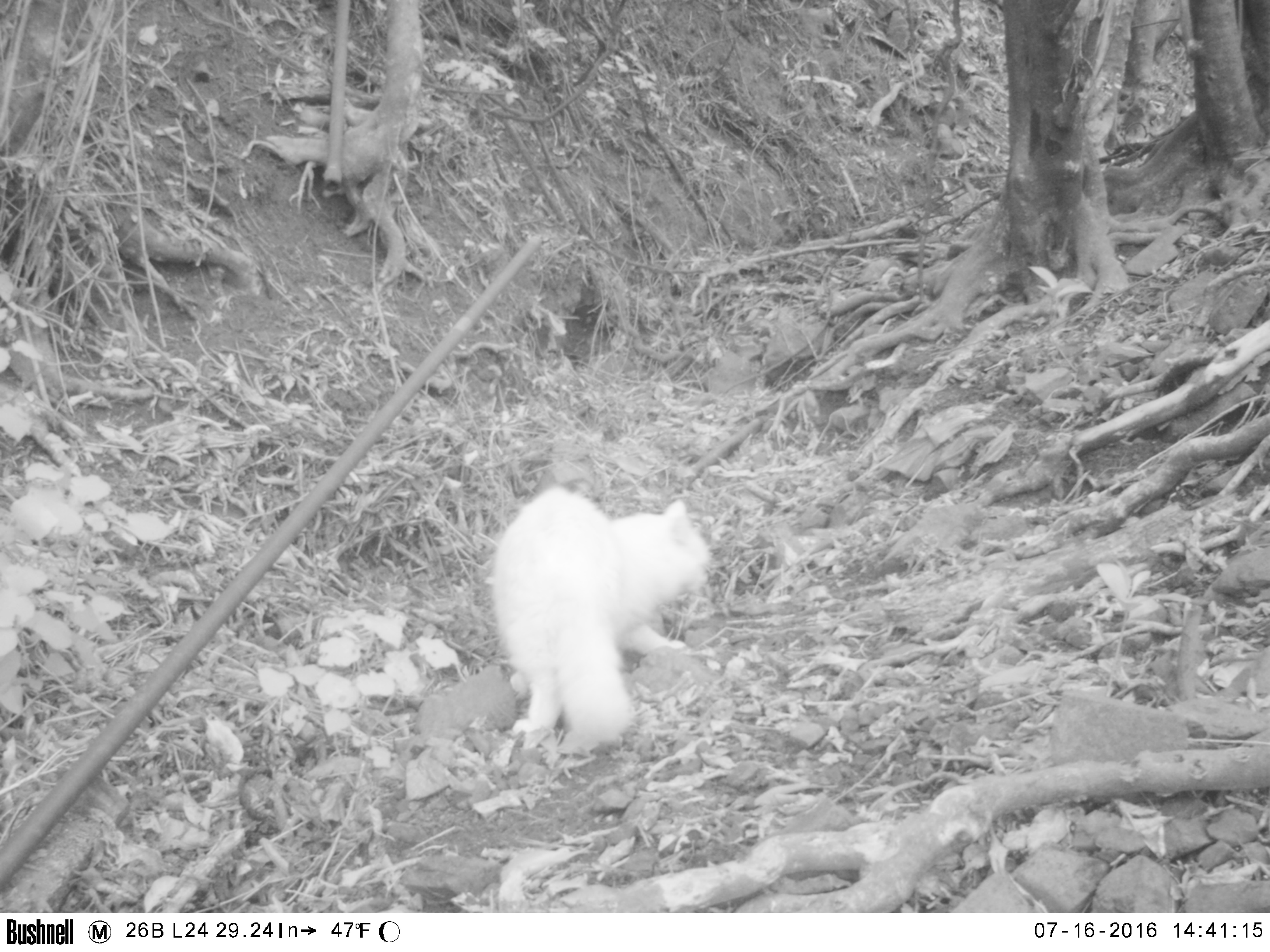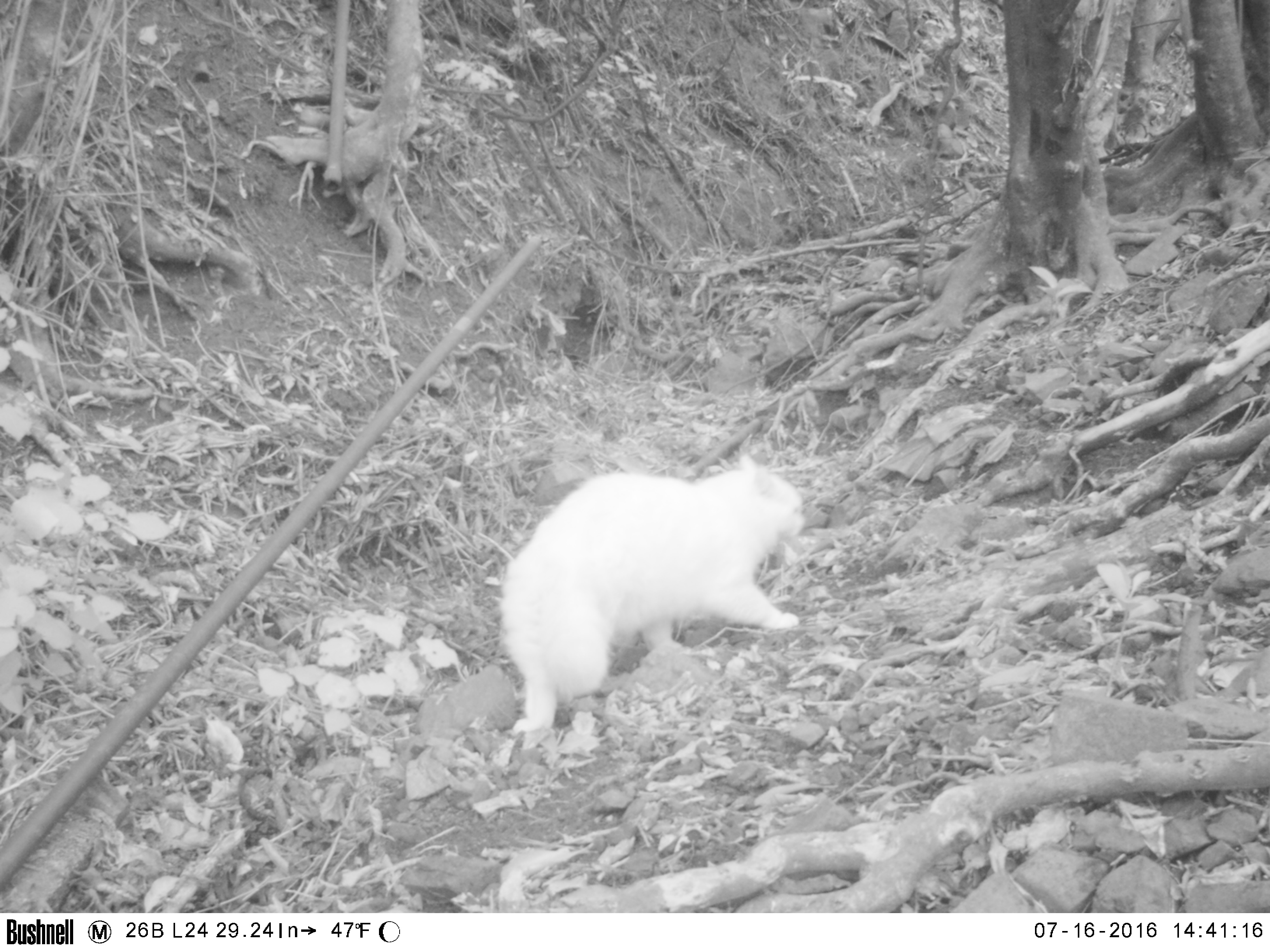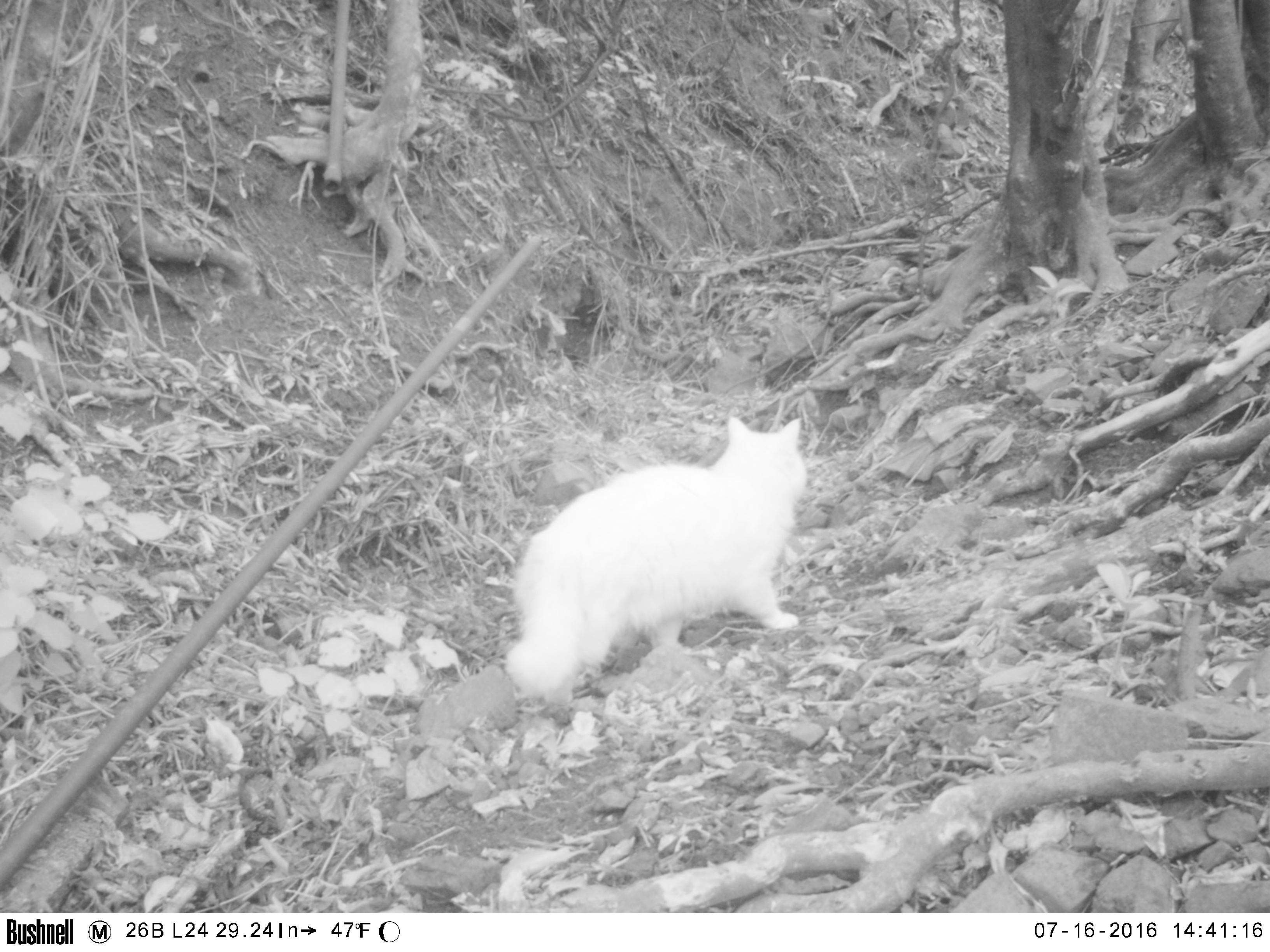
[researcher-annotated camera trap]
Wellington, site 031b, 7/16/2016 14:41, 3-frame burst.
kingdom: Animalia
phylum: Chordata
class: Mammalia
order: Carnivora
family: Felidae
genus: Felis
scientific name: Felis catus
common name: cat